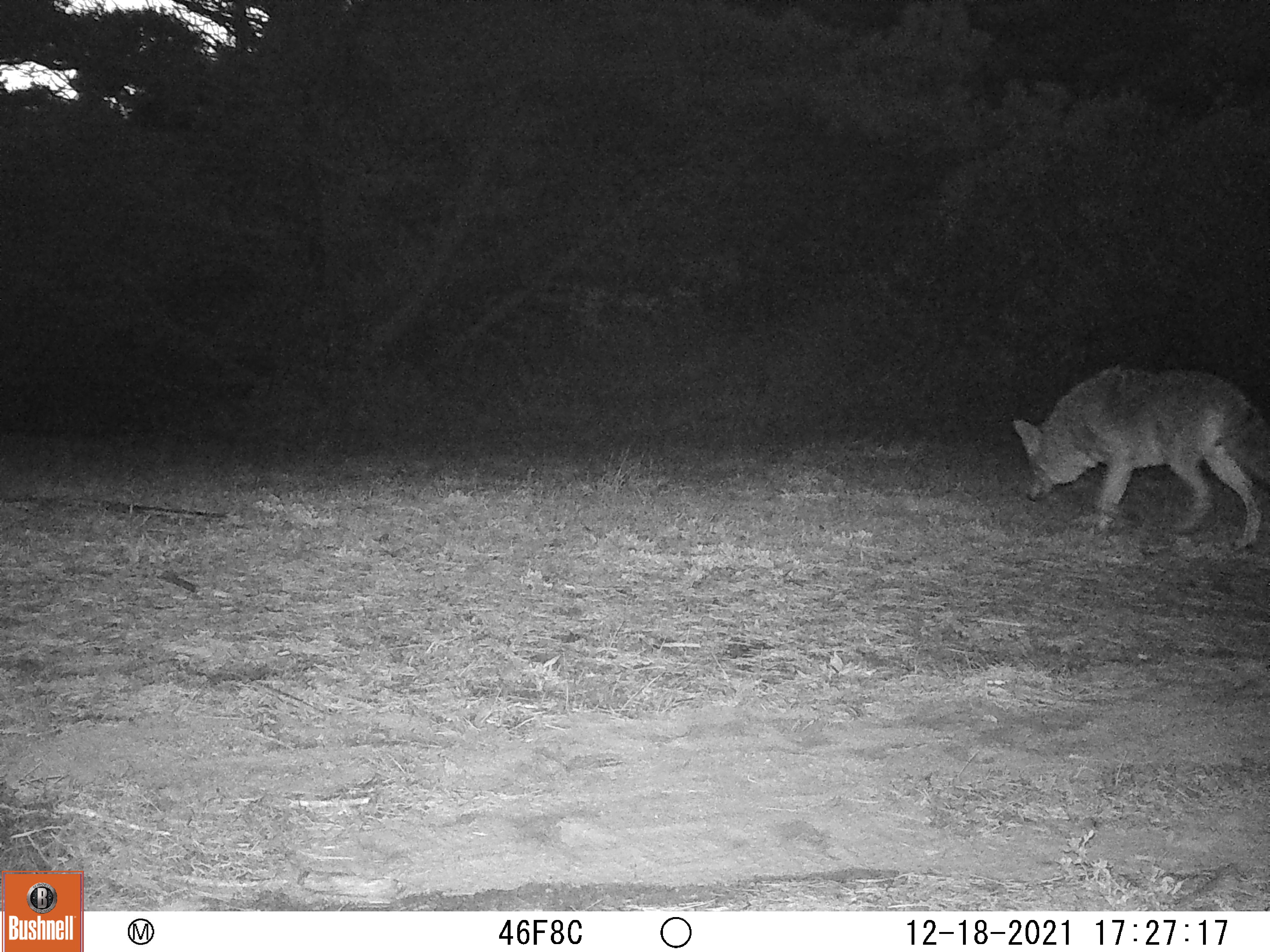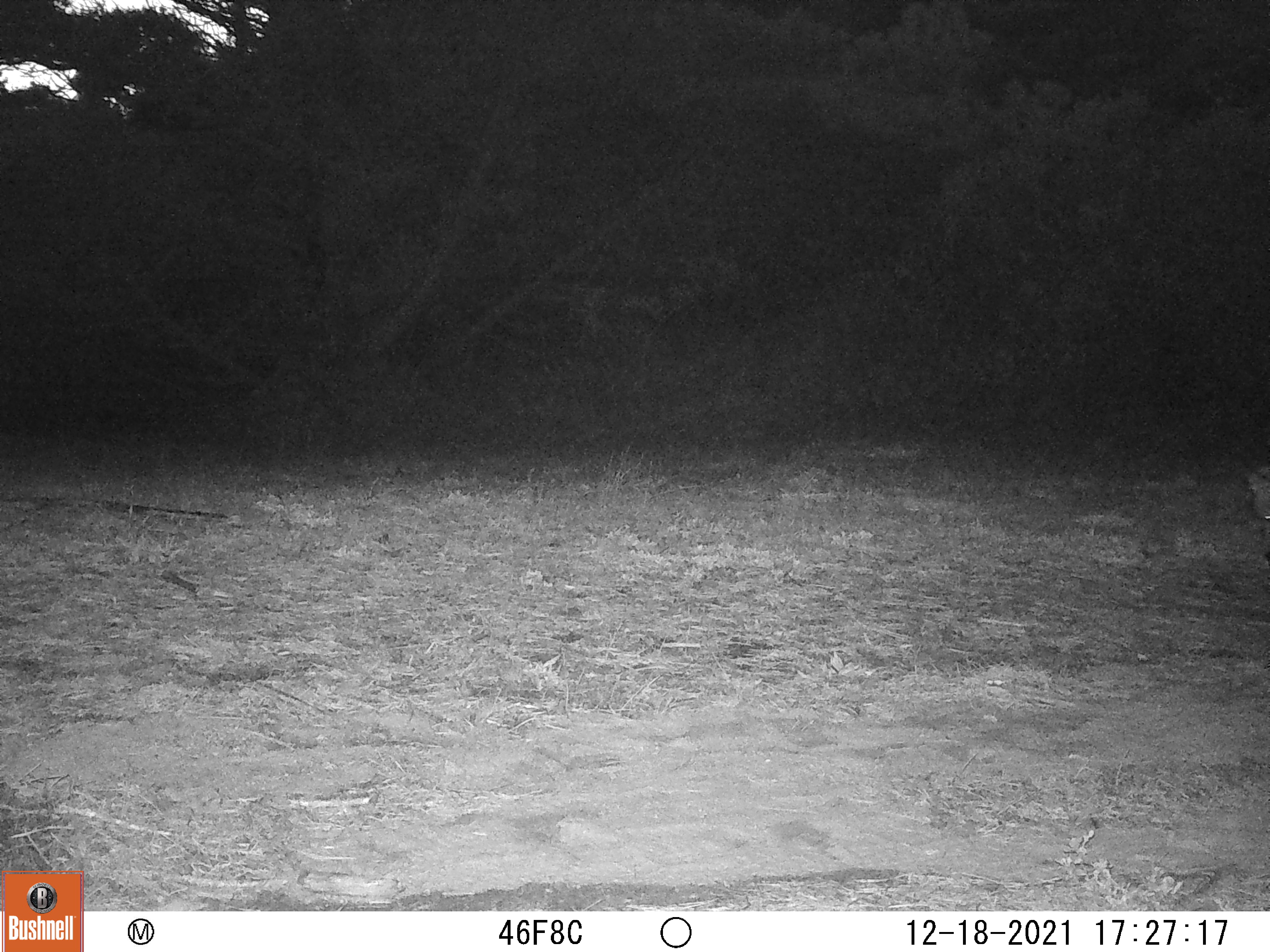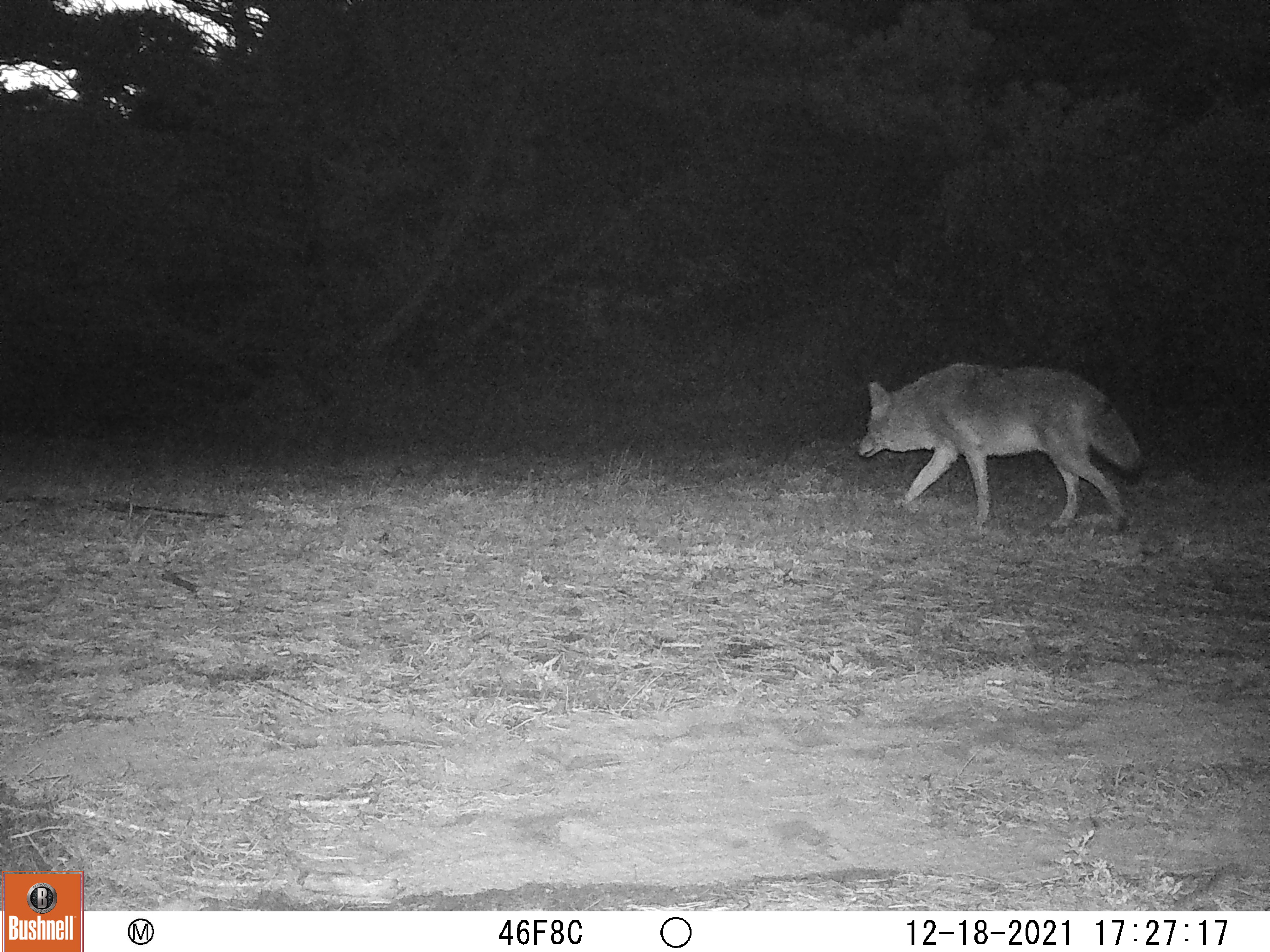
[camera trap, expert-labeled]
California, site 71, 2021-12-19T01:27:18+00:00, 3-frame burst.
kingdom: Animalia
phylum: Chordata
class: Mammalia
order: Carnivora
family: Canidae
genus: Canis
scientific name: Canis latrans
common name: coyote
Coyote (Canis latrans).